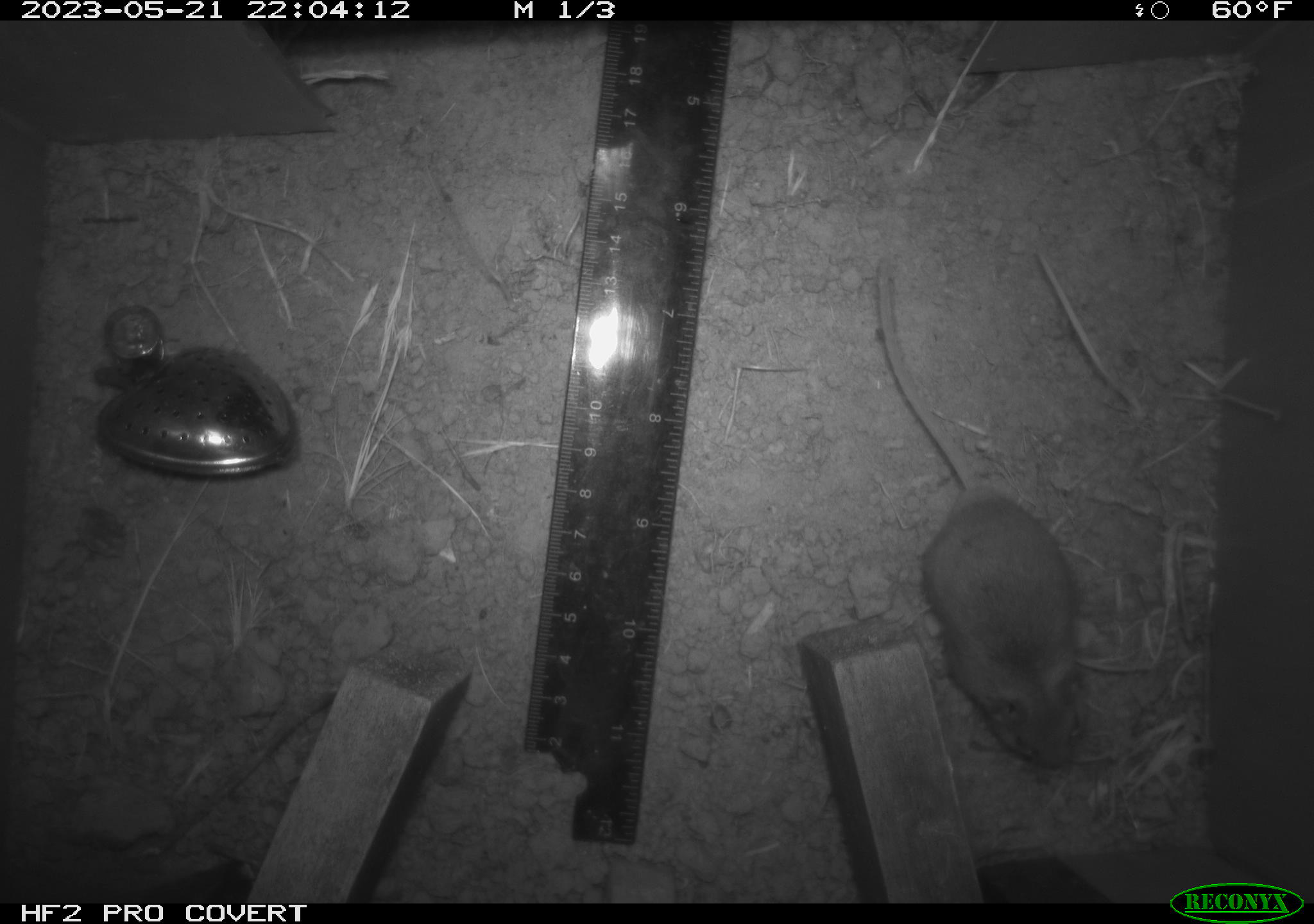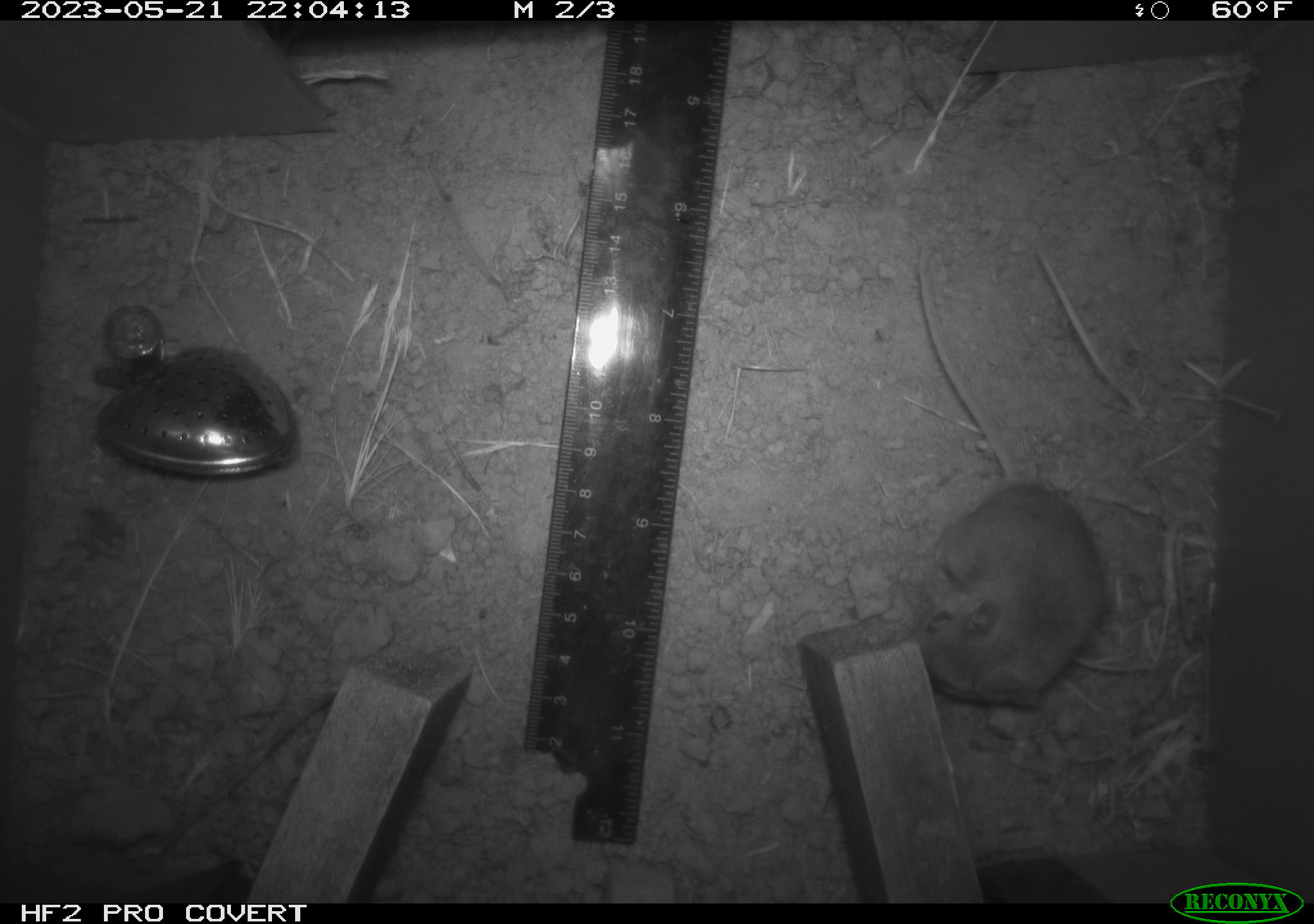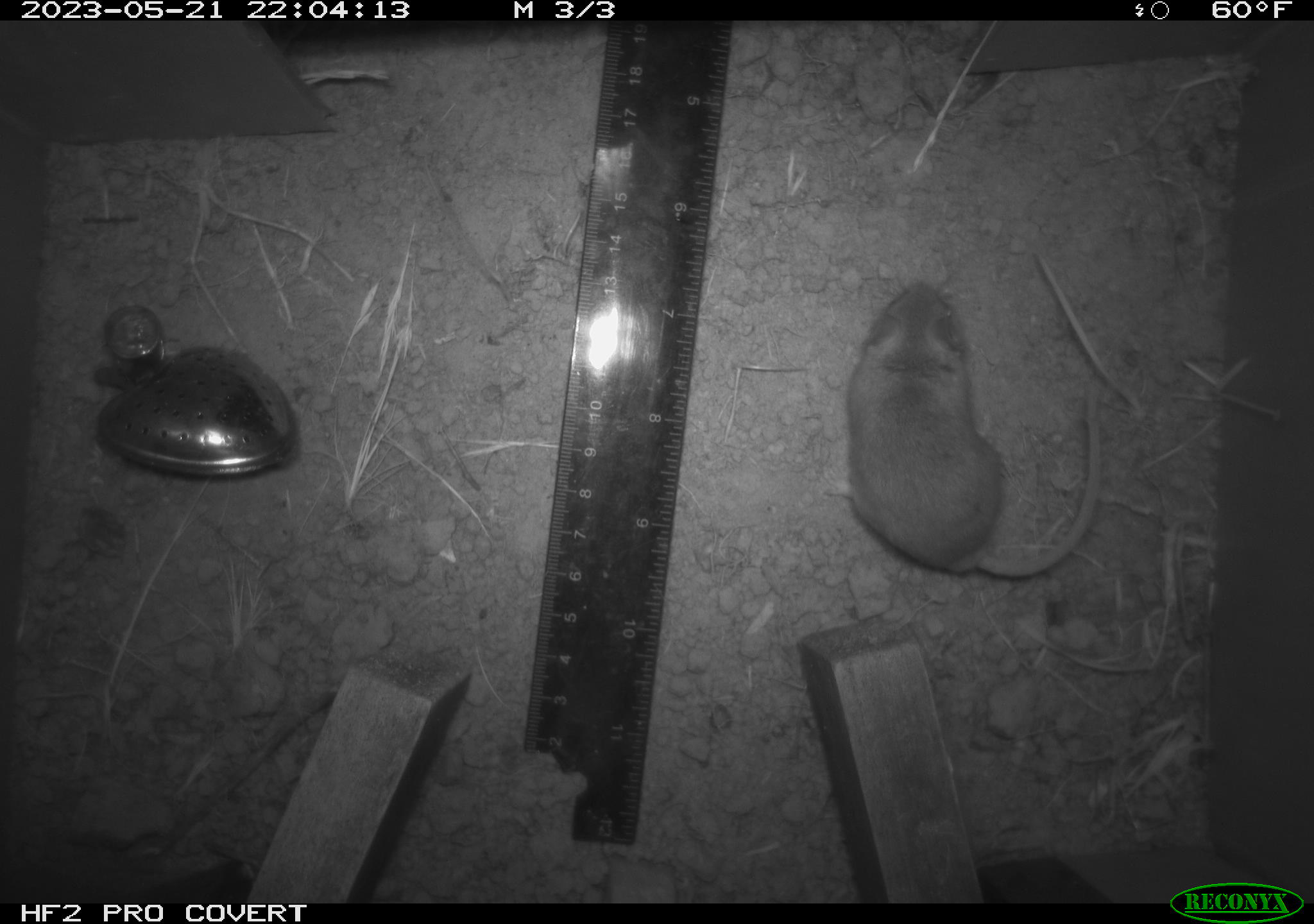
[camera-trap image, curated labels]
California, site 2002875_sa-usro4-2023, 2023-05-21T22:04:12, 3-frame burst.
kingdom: Animalia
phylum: Chordata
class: Mammalia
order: Rodentia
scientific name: Rodentia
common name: mouse species